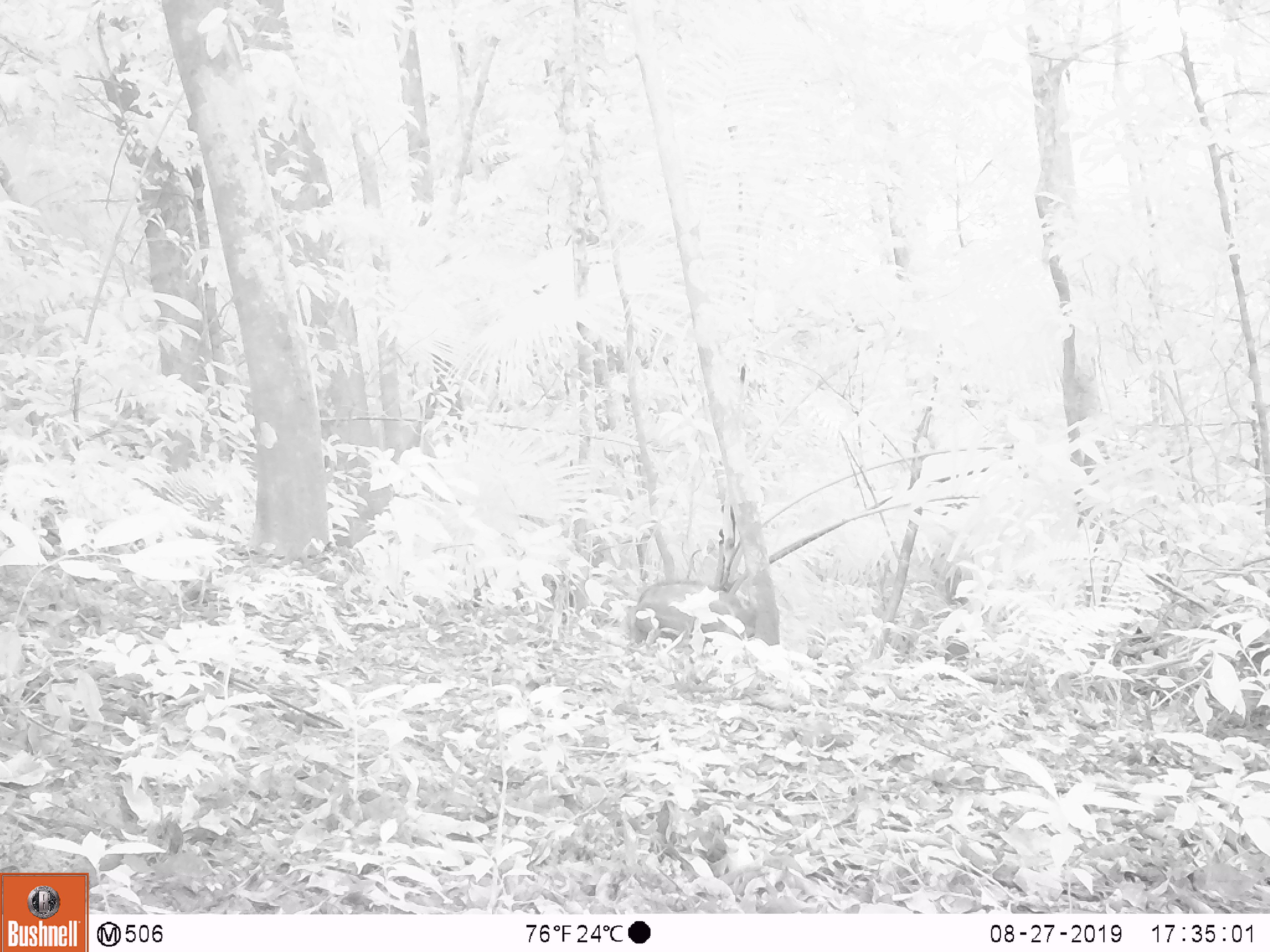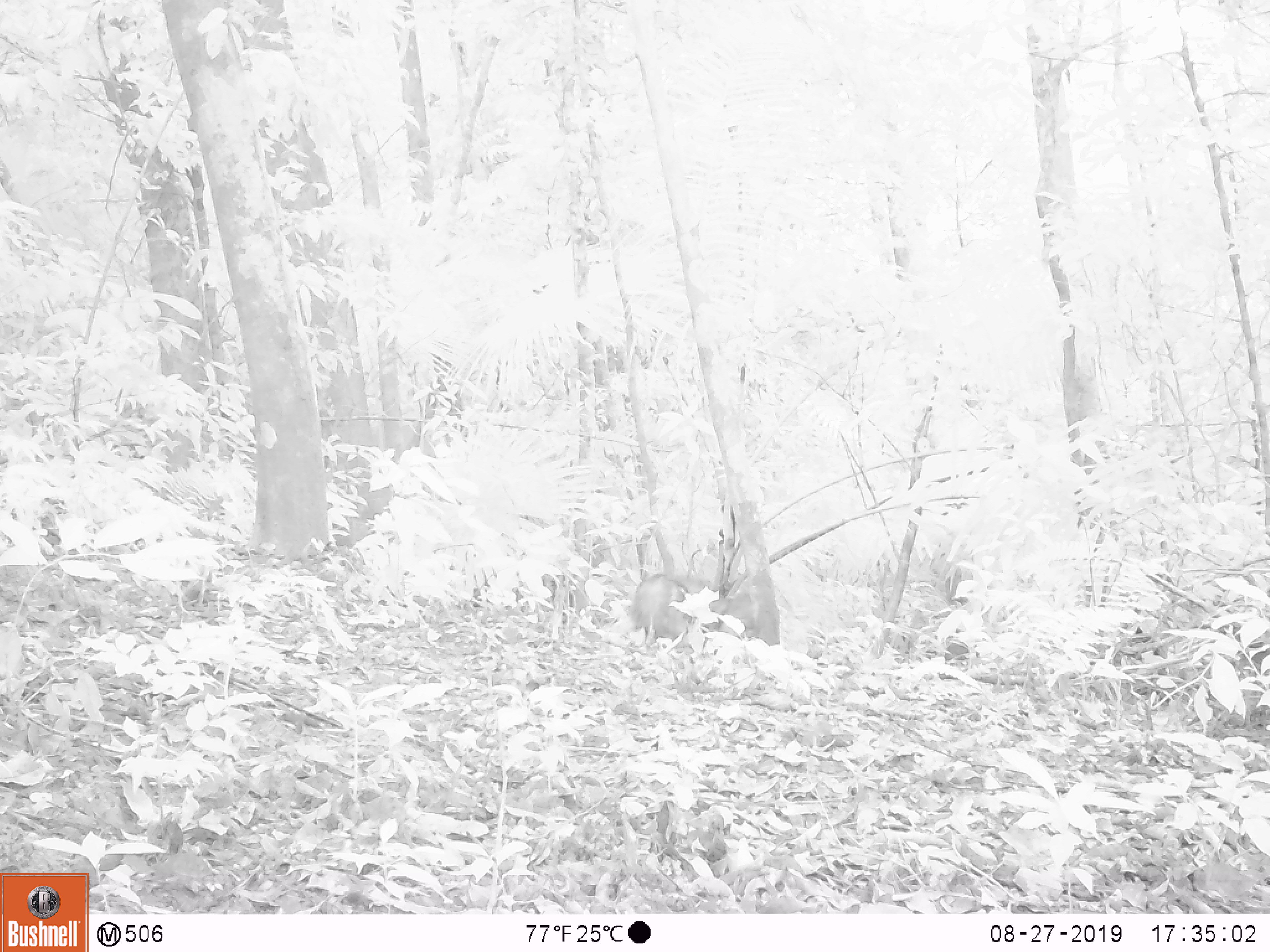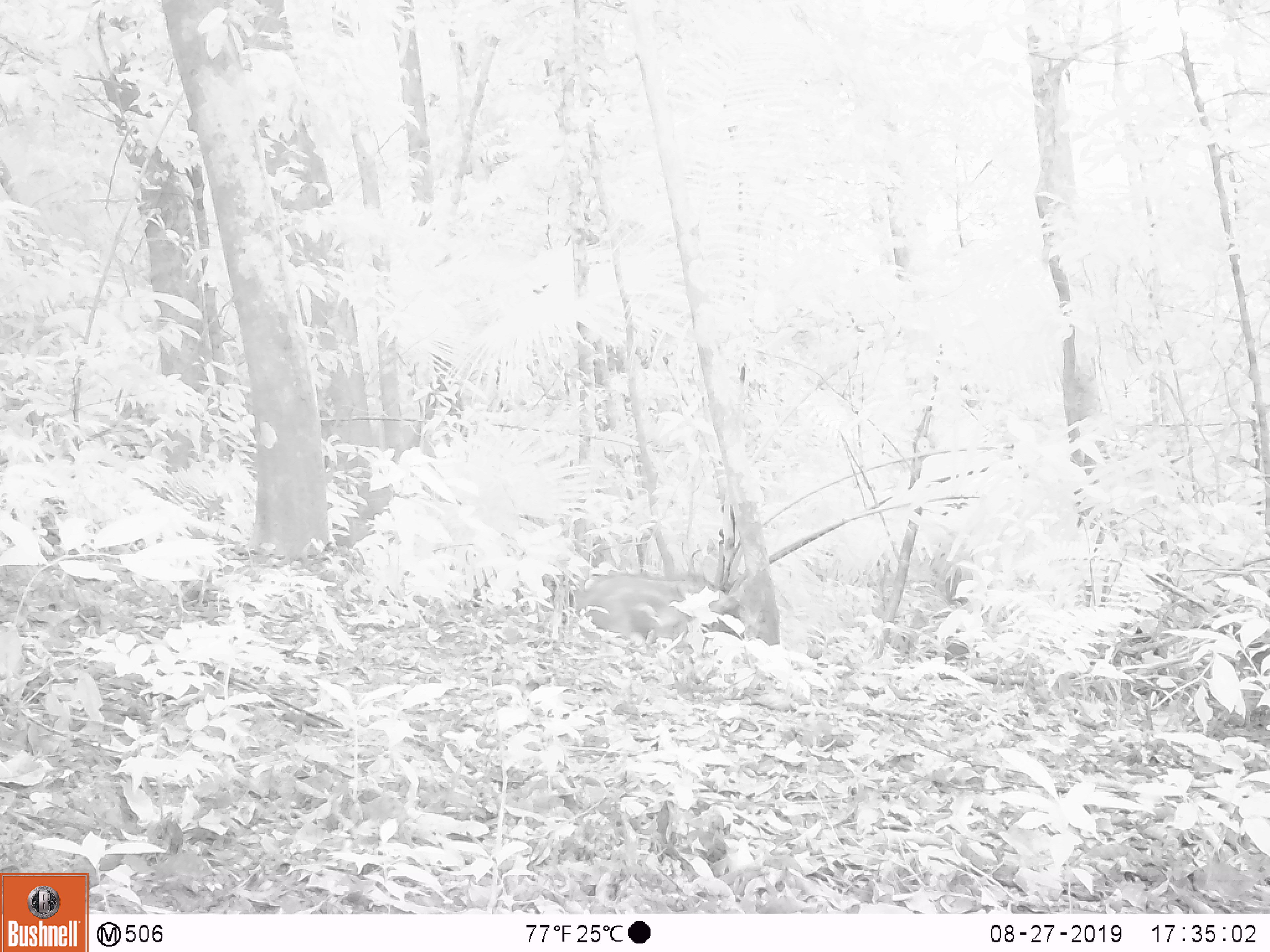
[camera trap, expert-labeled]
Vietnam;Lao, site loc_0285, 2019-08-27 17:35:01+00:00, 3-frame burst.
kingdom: Animalia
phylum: Chordata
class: Mammalia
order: Artiodactyla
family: Suidae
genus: Sus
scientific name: Sus scrofa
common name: eurasian wild pig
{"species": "eurasian wild pig (Sus scrofa)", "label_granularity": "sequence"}